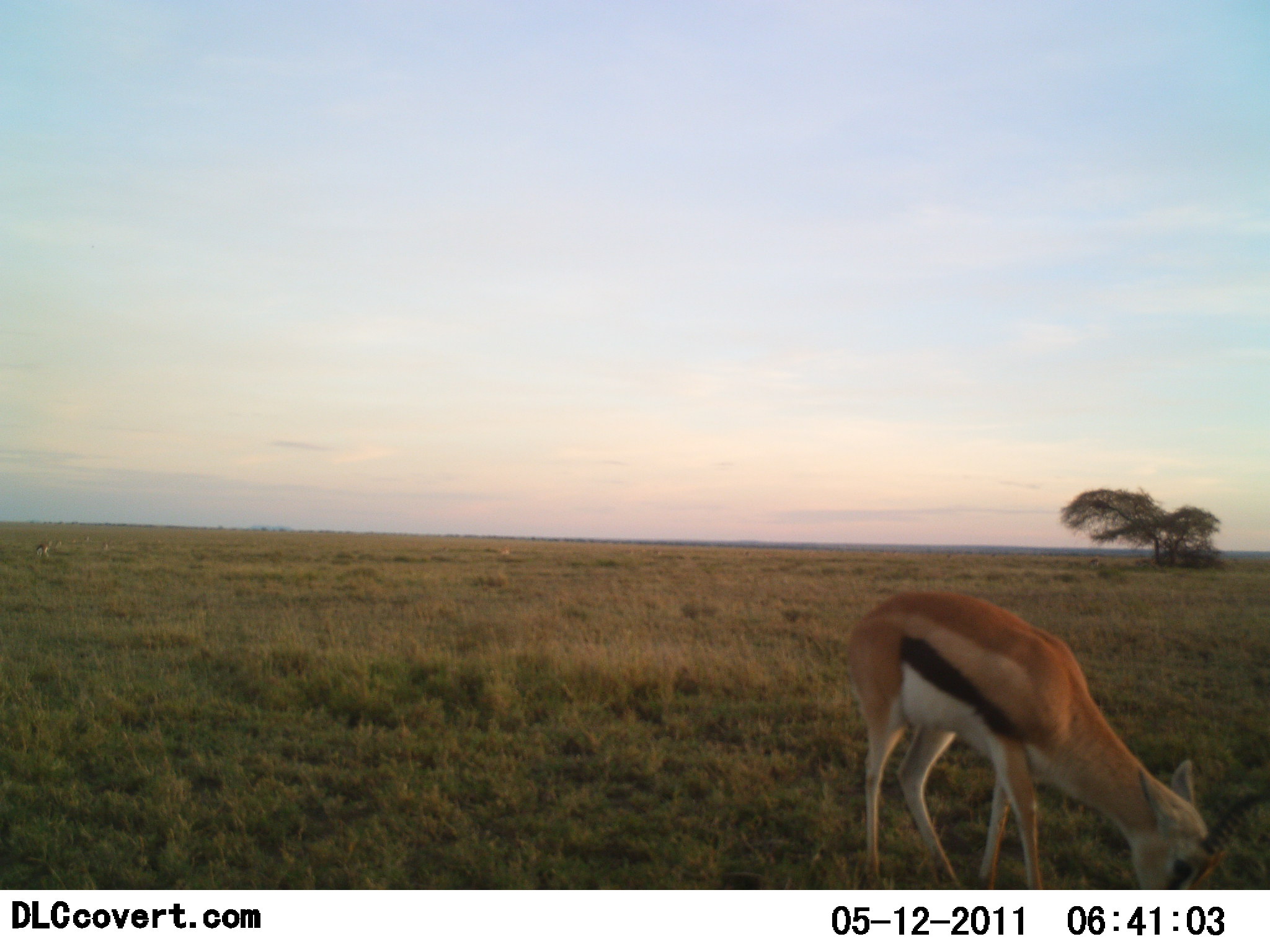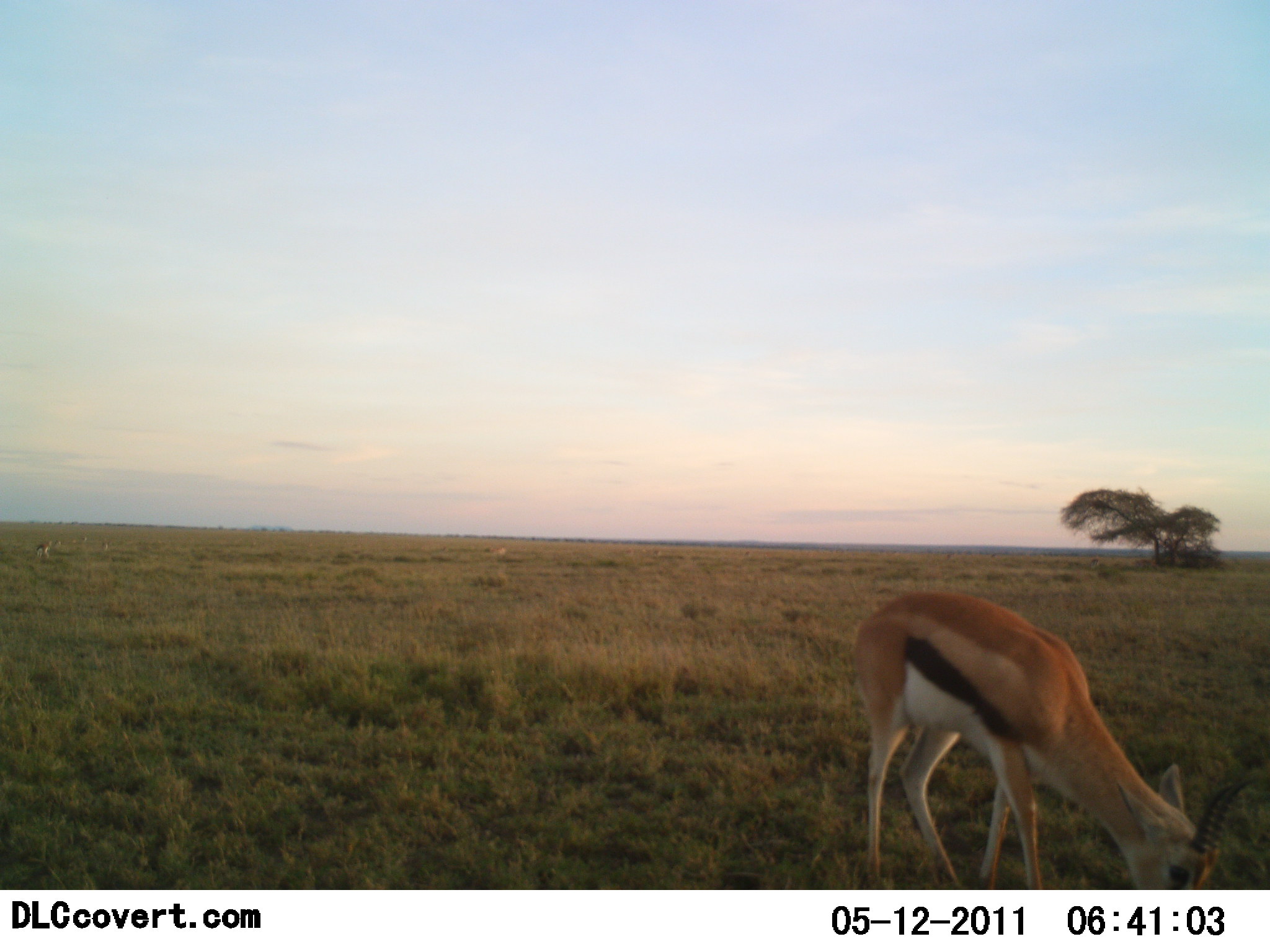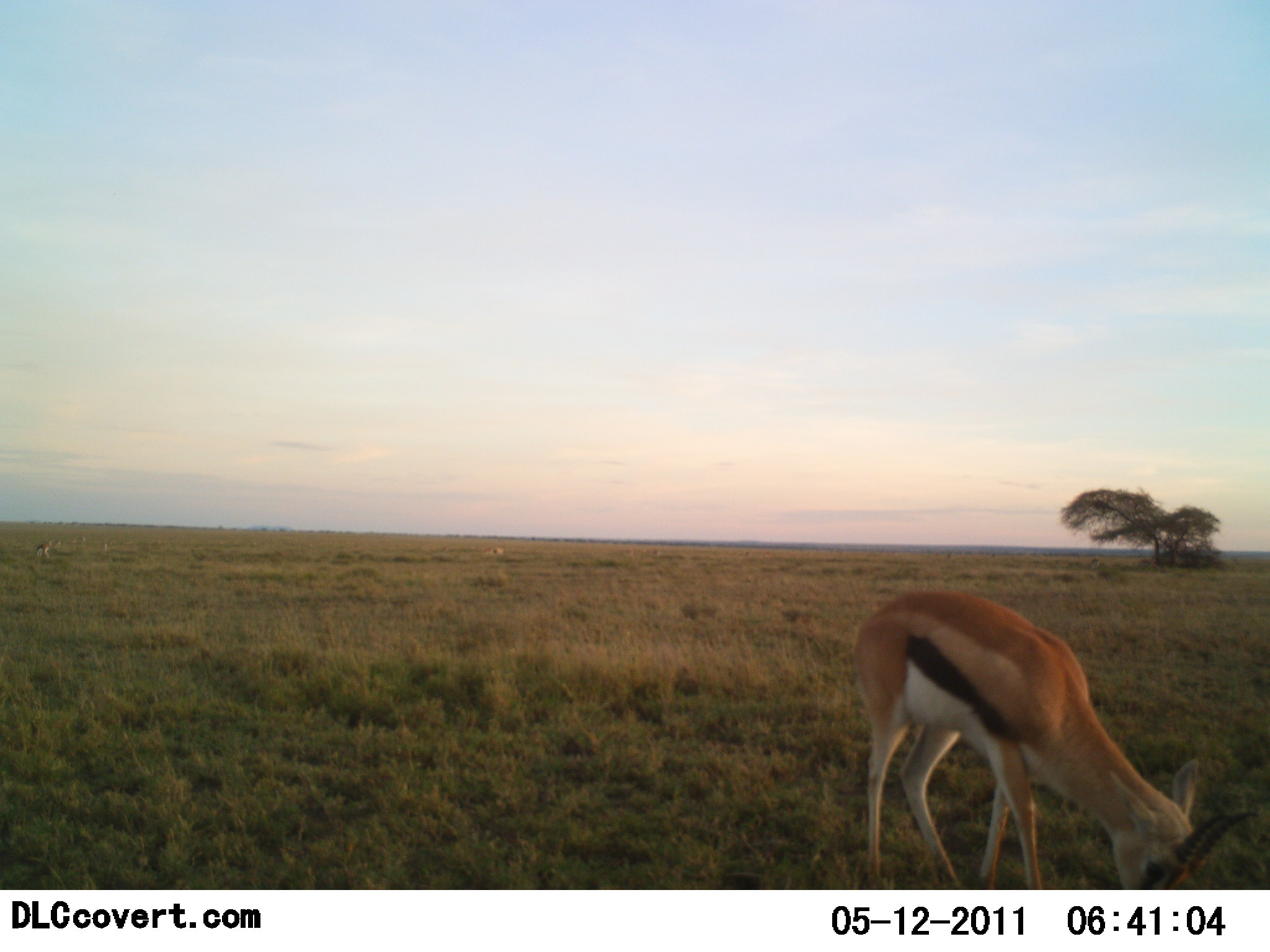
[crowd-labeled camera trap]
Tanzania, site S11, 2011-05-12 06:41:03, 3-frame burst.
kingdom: Animalia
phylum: Chordata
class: Mammalia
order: Artiodactyla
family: Bovidae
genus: Eudorcas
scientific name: Eudorcas thomsonii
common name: thomson's gazelle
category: gazellethomsons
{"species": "gazellethomsons (thomson's gazelle) (Eudorcas thomsonii)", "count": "1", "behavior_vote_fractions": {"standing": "20%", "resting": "0%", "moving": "10%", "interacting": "10%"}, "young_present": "0%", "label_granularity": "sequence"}